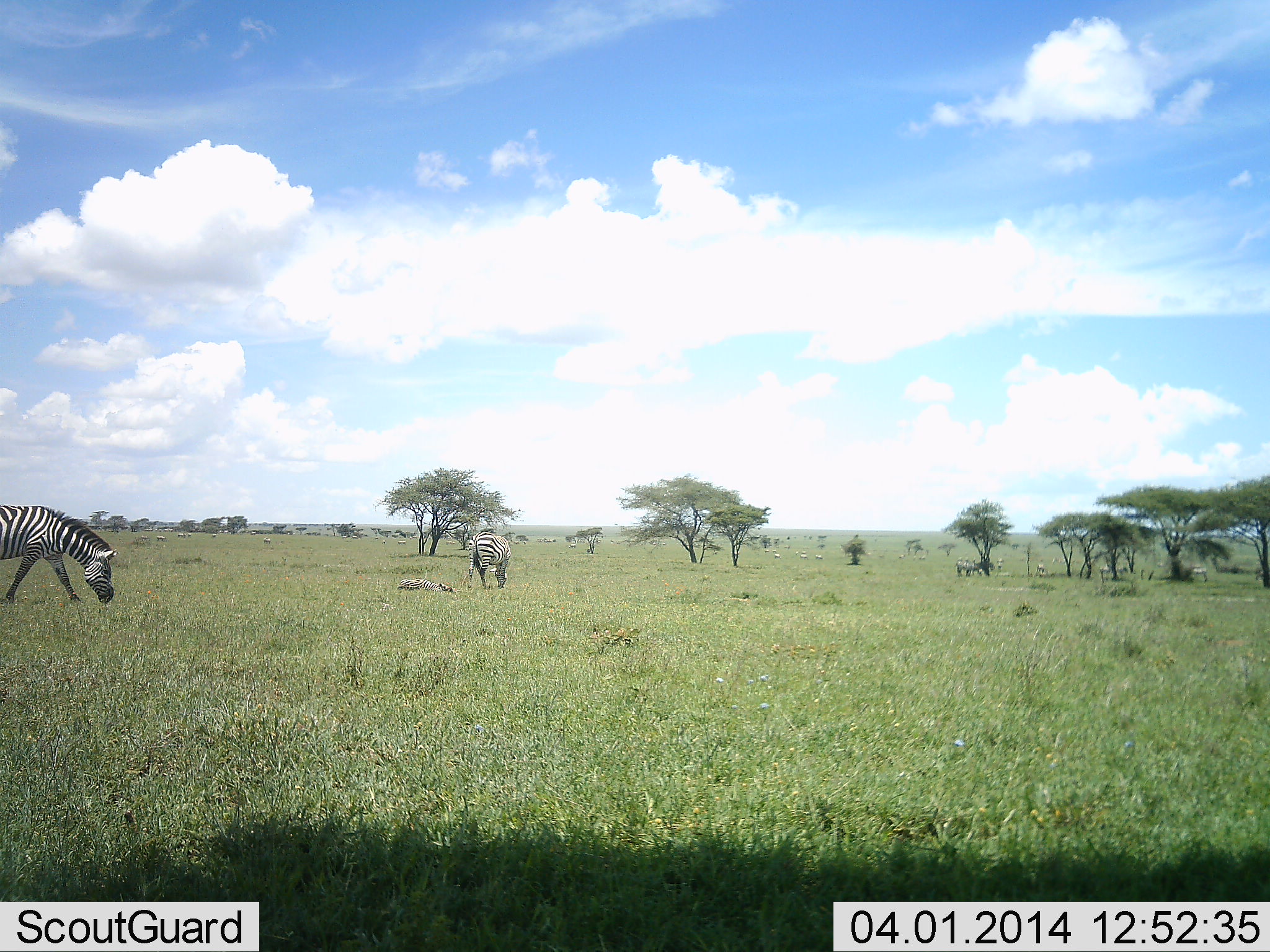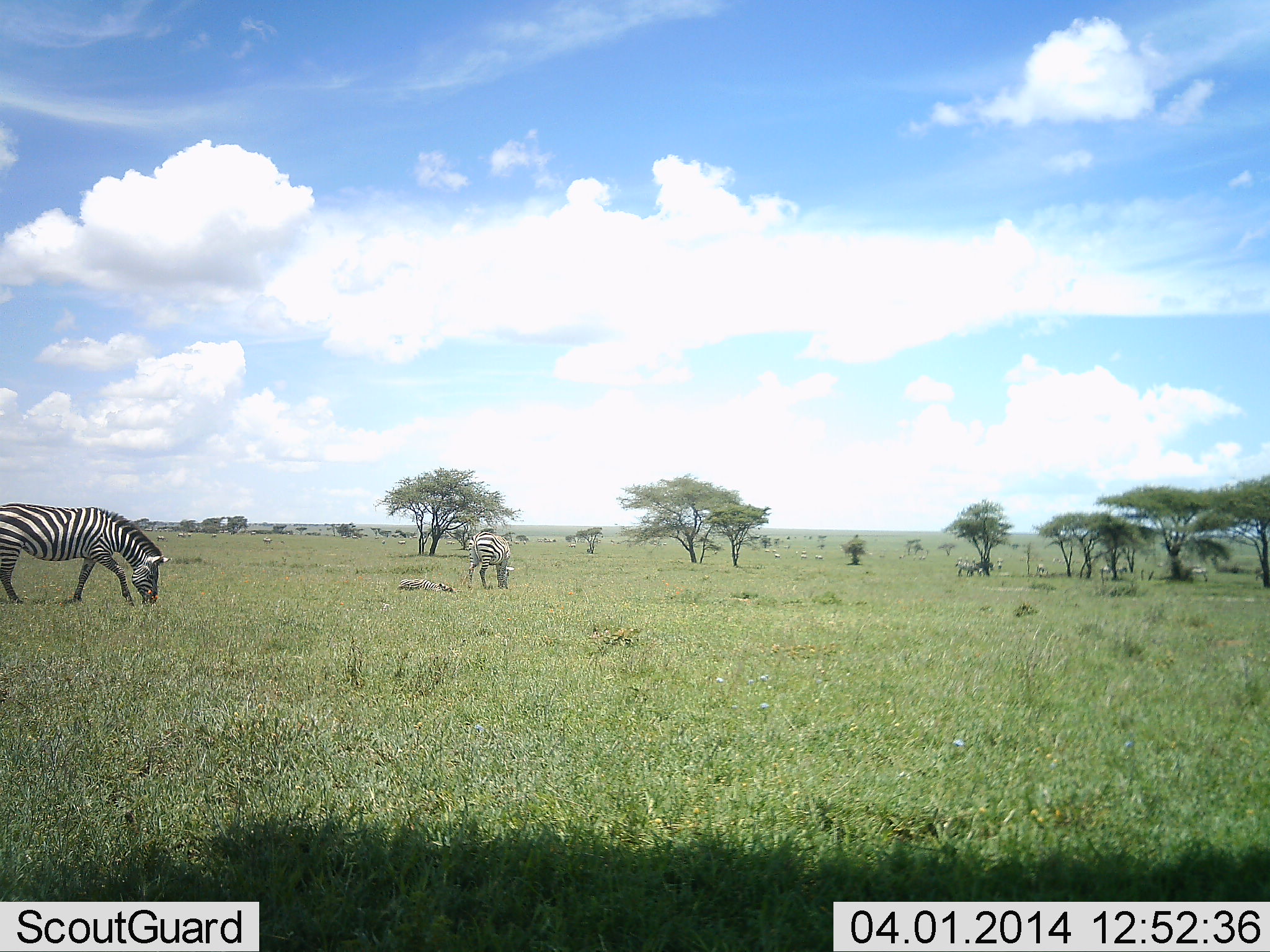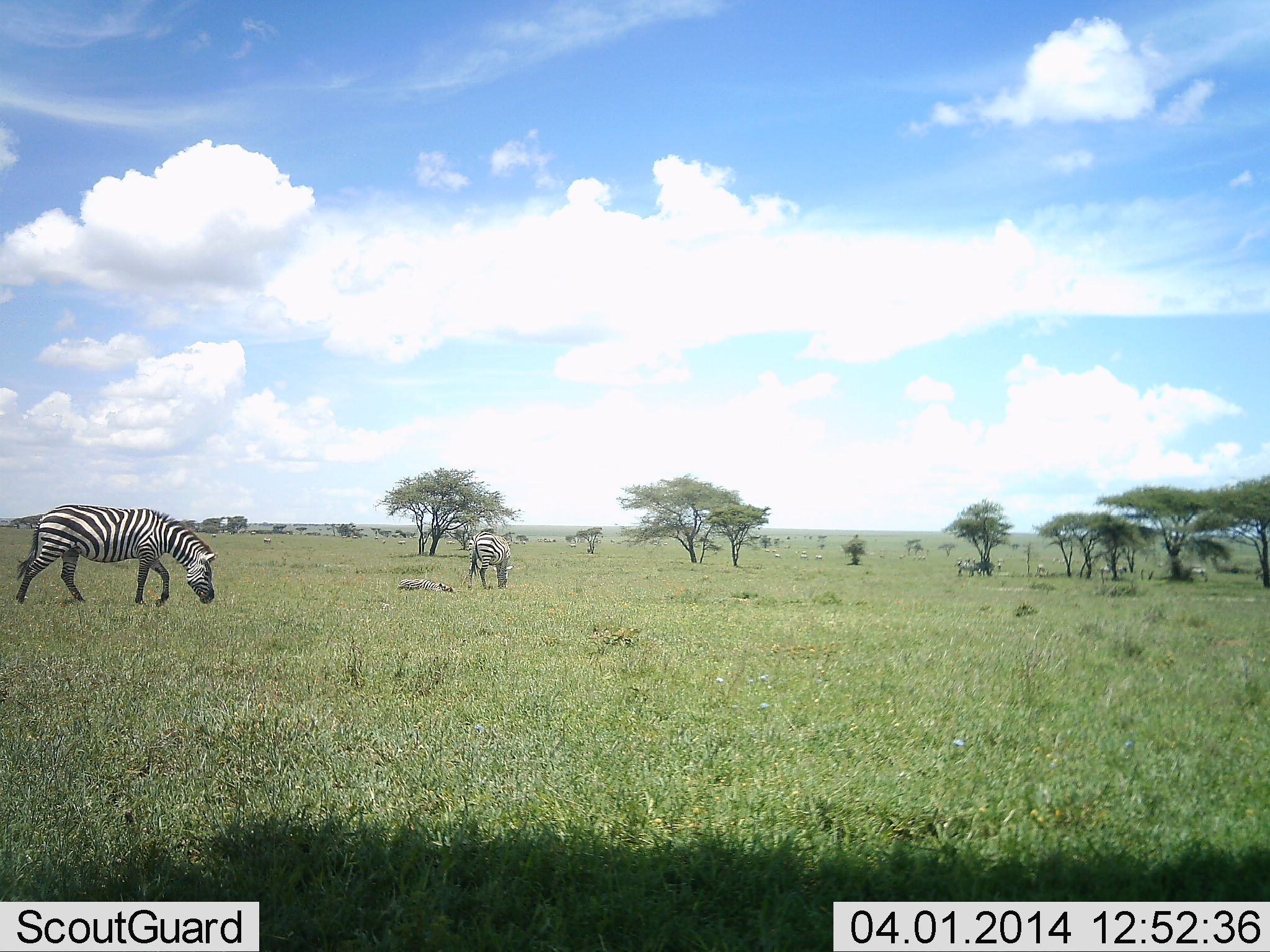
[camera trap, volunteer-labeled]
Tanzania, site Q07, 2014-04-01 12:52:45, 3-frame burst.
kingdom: Animalia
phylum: Chordata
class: Mammalia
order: Perissodactyla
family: Equidae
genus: Equus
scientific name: Equus quagga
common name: plains zebra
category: zebra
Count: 6.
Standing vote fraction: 30%.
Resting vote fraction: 0%.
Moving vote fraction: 40%.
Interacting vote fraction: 0%.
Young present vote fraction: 0%.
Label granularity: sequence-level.